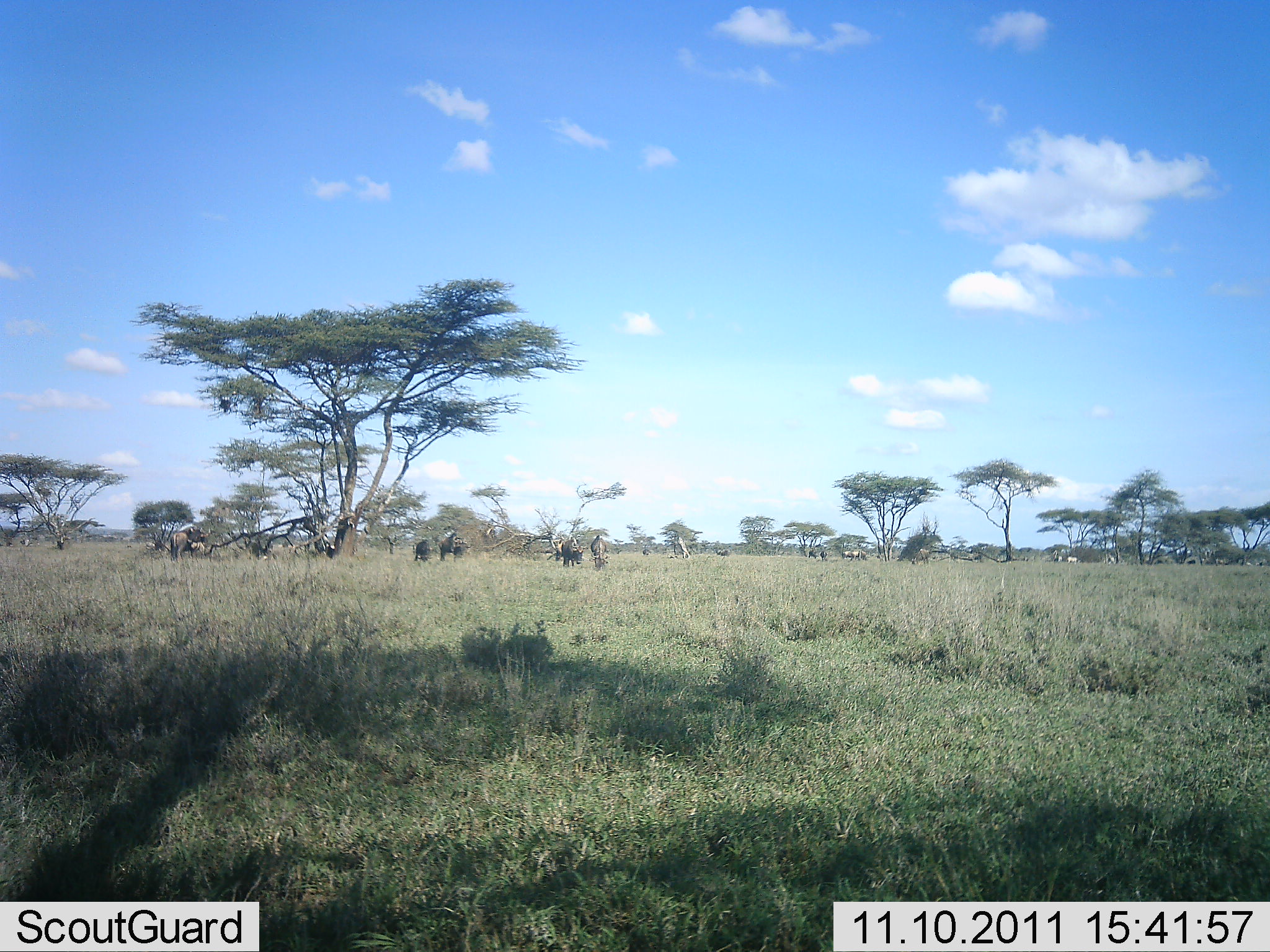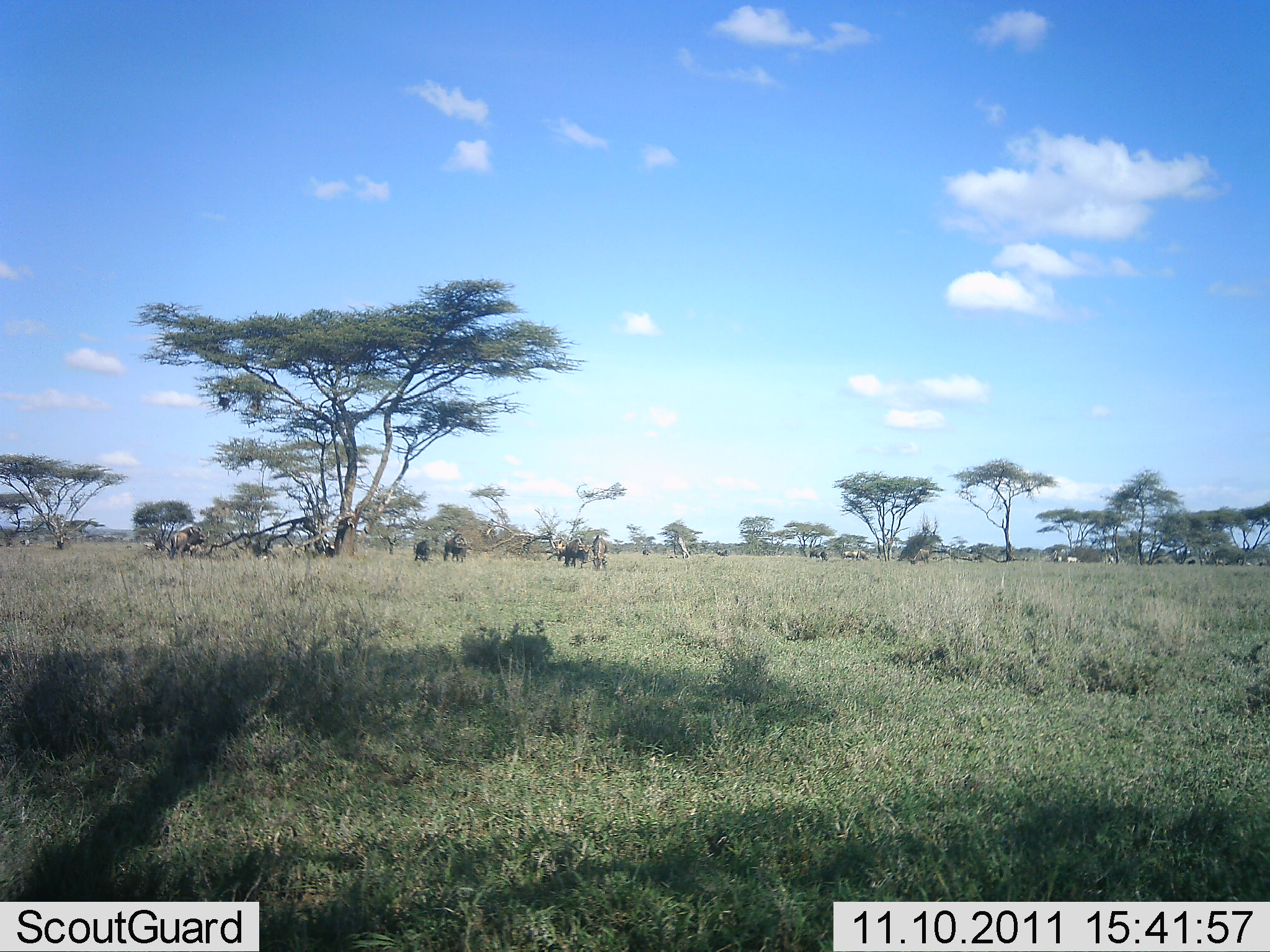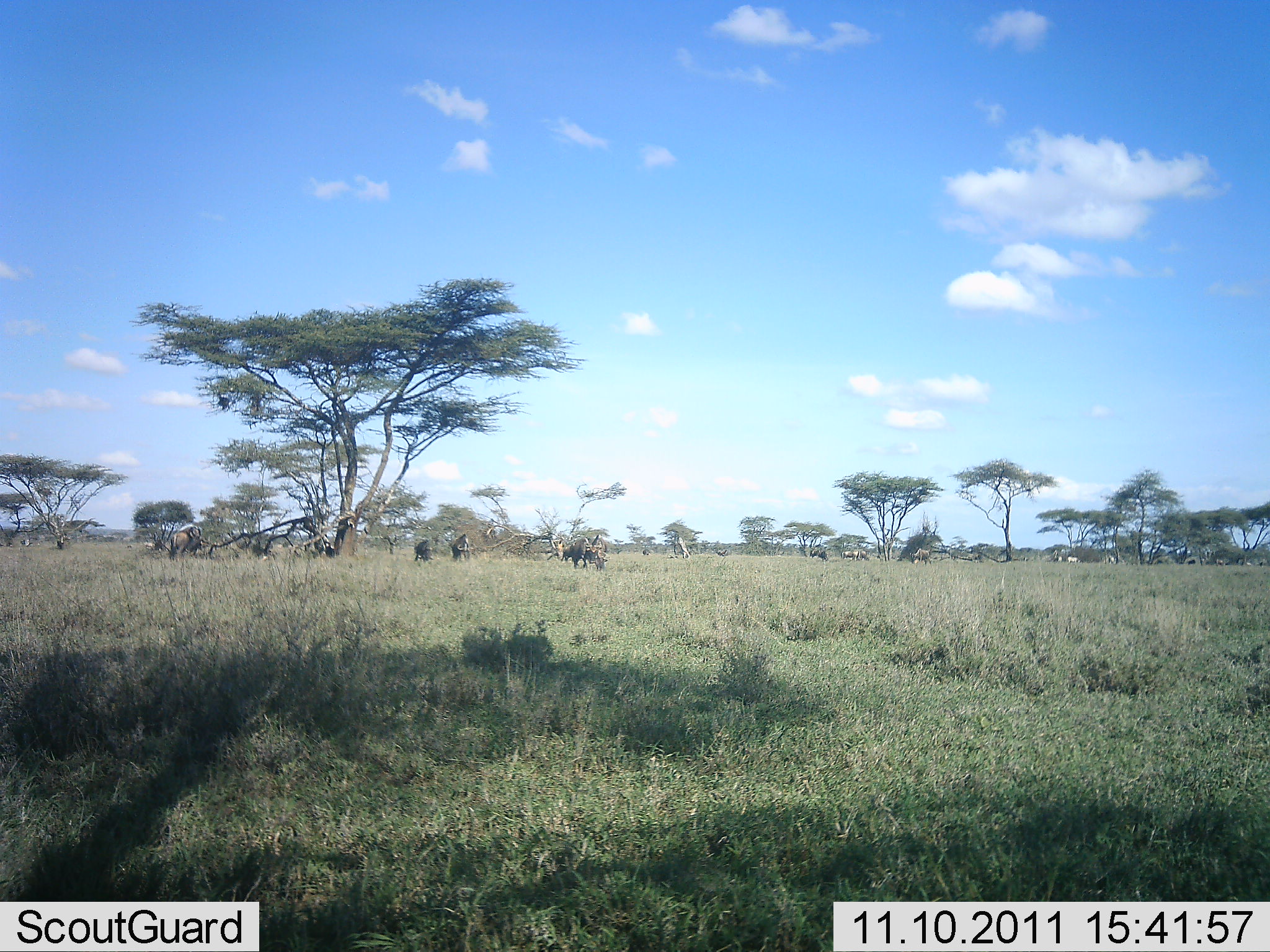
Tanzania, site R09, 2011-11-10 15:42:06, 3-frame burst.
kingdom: Animalia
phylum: Chordata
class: Mammalia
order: Artiodactyla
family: Bovidae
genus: Connochaetes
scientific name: Connochaetes taurinus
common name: blue wildebeest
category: wildebeest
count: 11-50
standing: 60%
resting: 0%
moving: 30%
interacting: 0%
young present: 0%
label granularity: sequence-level